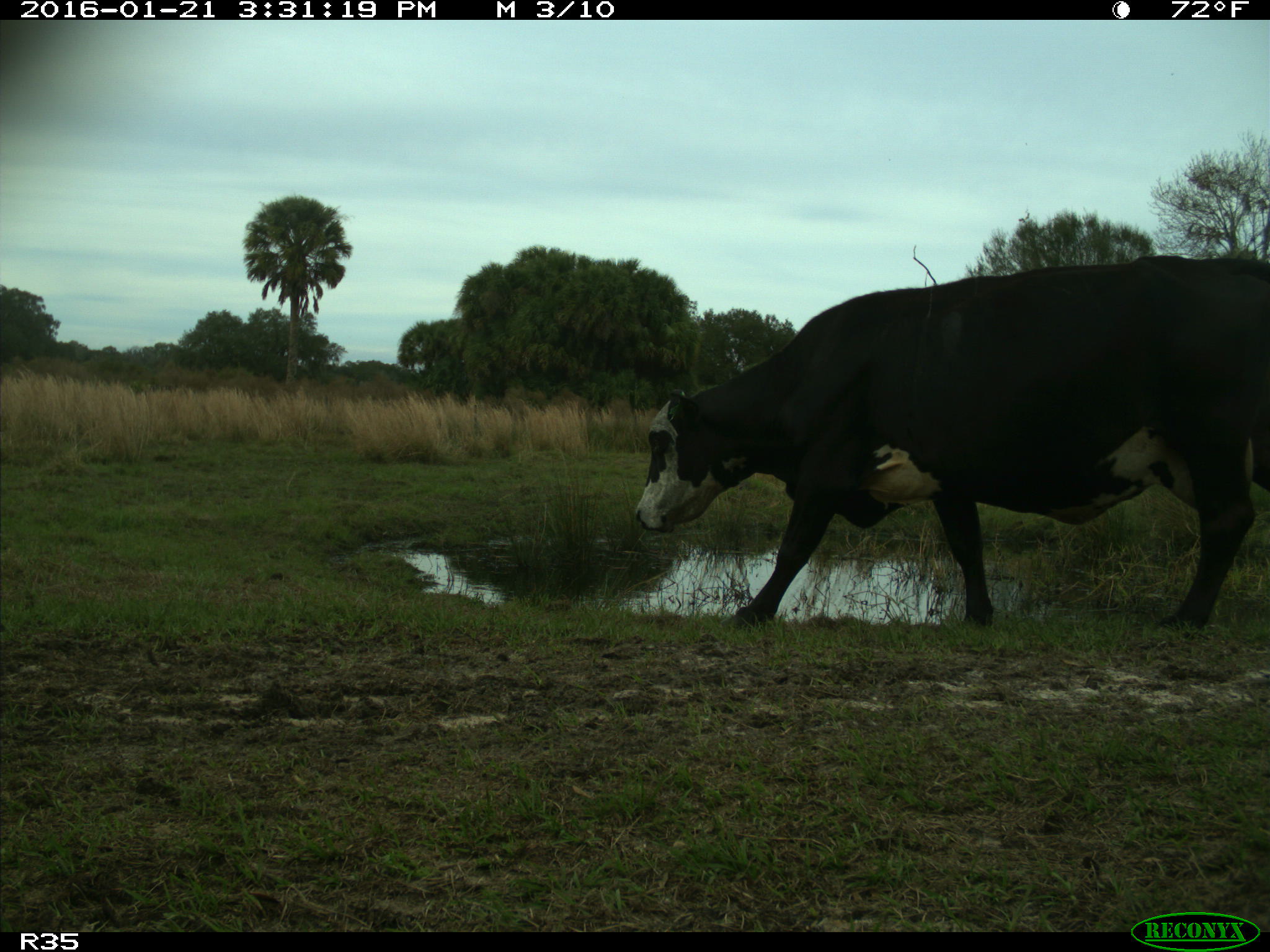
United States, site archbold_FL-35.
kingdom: Animalia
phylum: Chordata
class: Mammalia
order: Artiodactyla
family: Bovidae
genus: Bos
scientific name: Bos taurus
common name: domestic cow